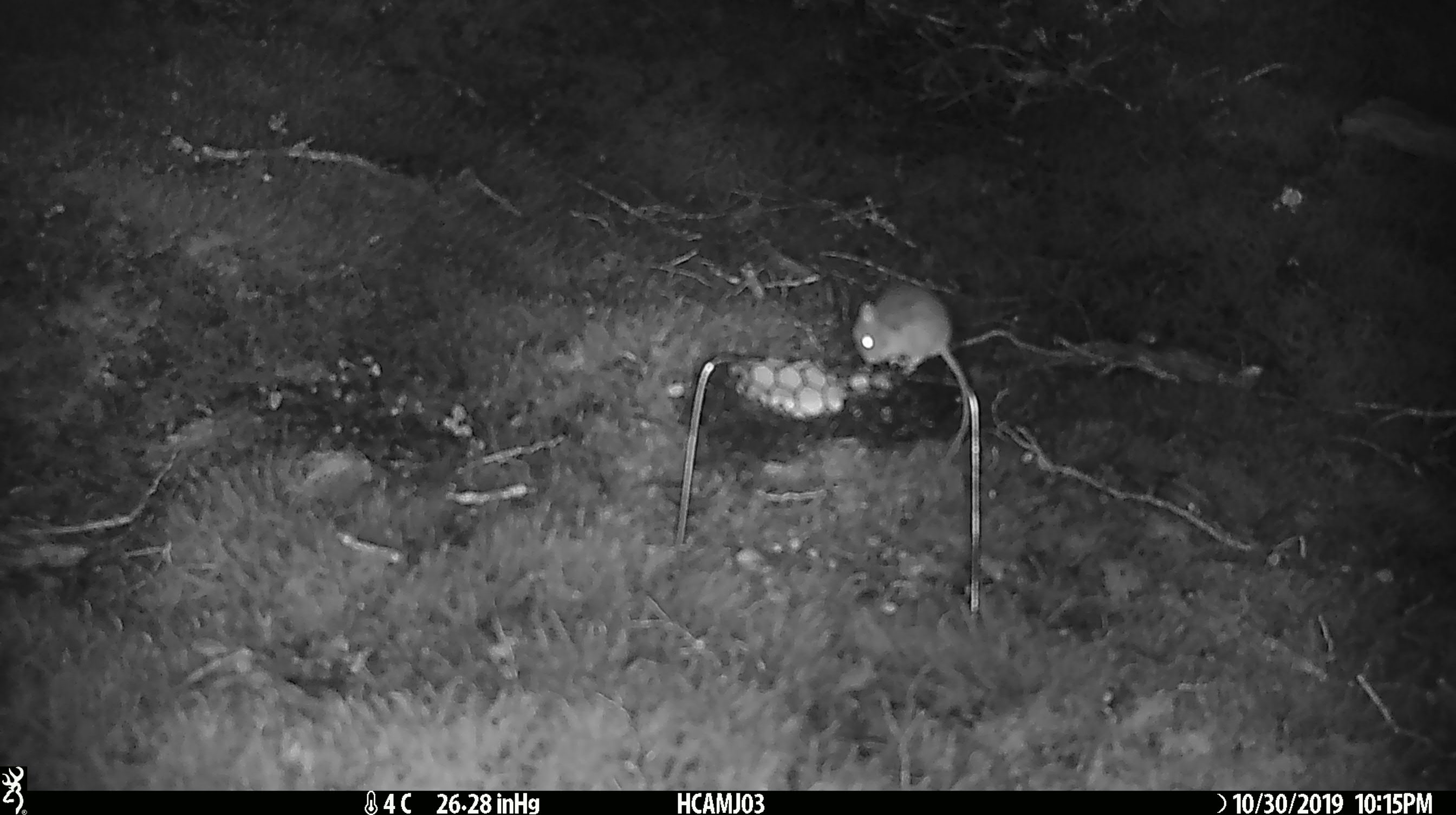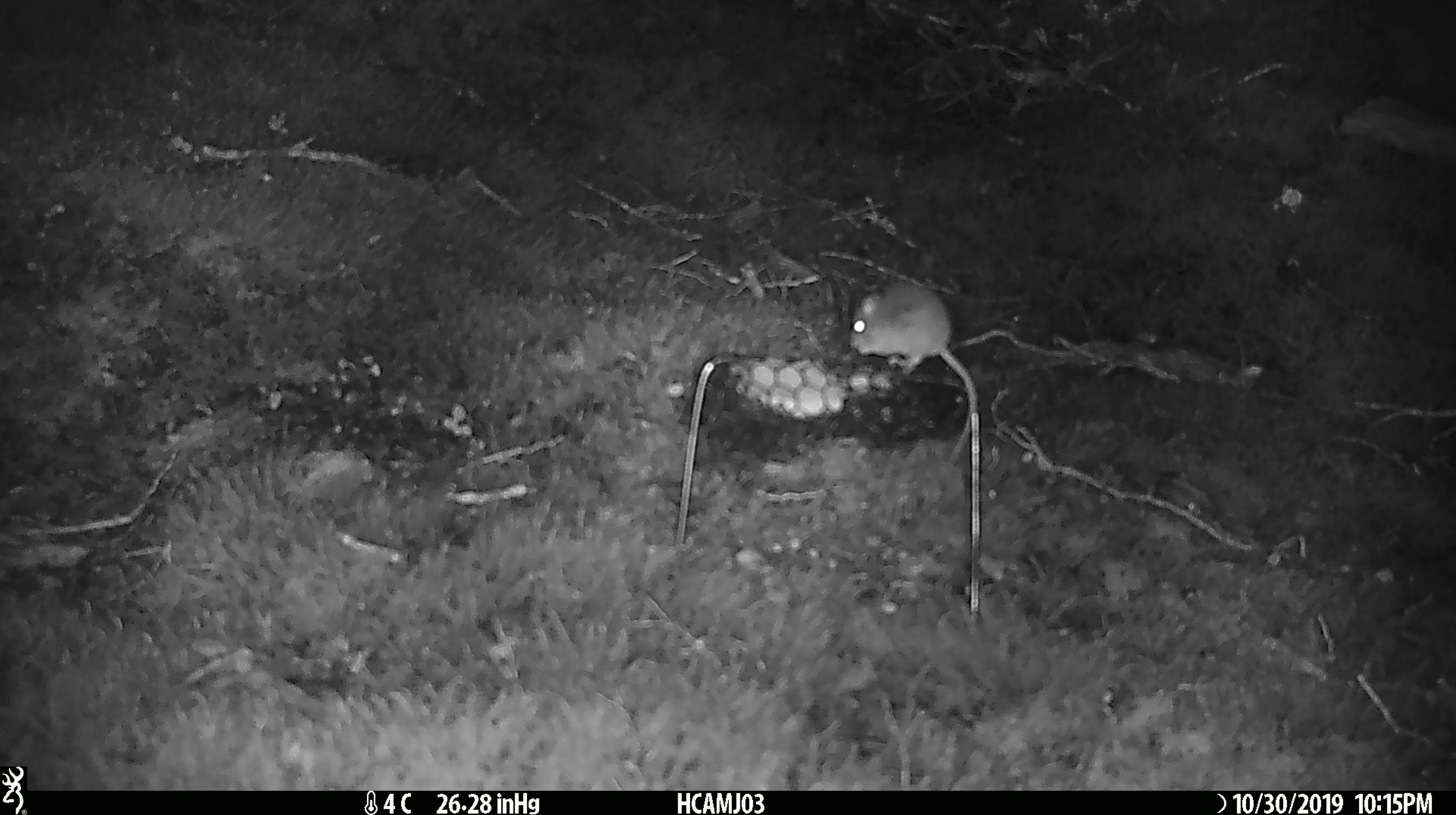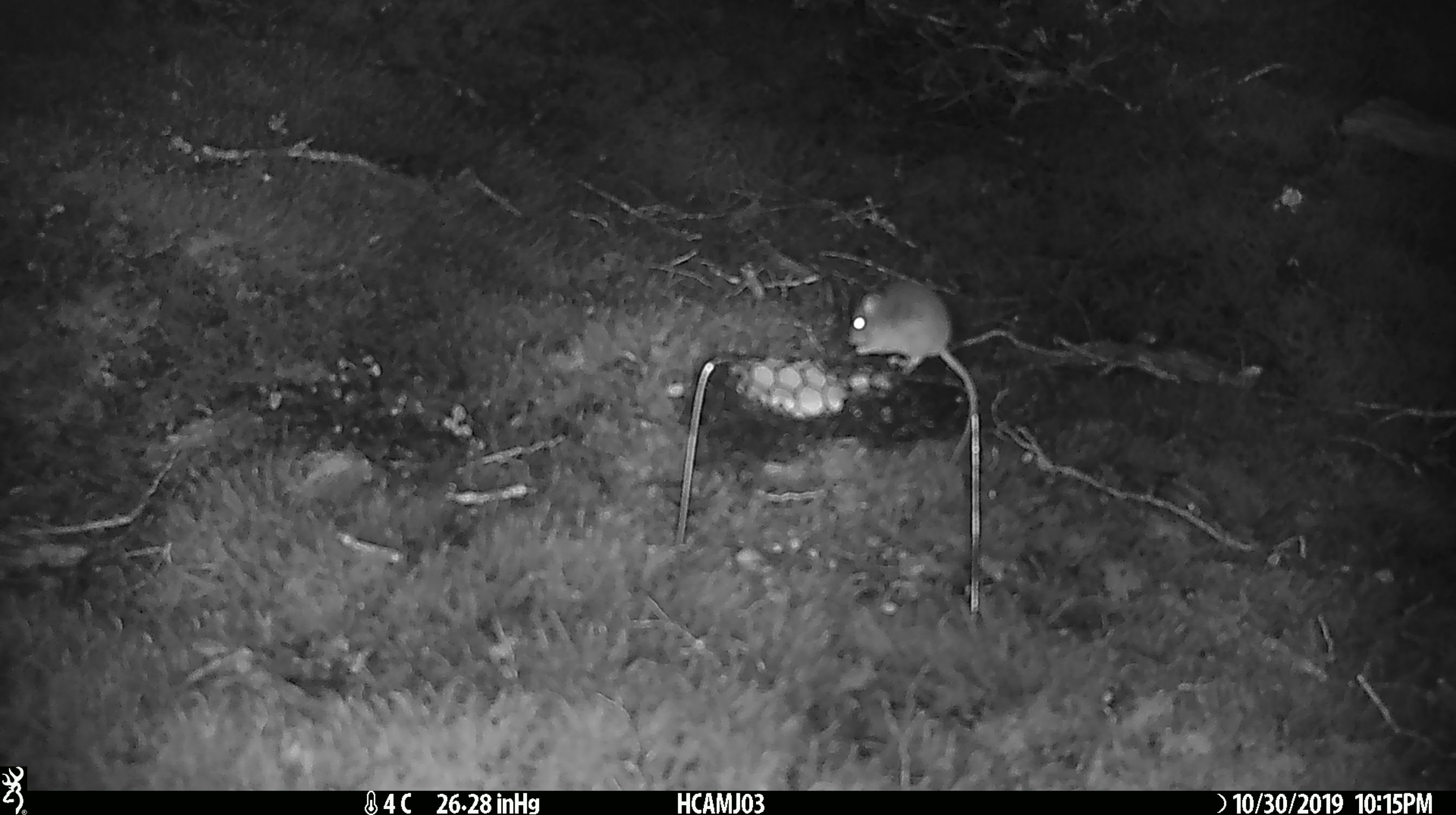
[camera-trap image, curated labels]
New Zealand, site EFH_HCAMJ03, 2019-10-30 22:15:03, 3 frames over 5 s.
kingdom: Animalia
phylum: Chordata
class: Mammalia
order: Rodentia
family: Muridae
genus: Mus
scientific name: Mus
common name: mouse